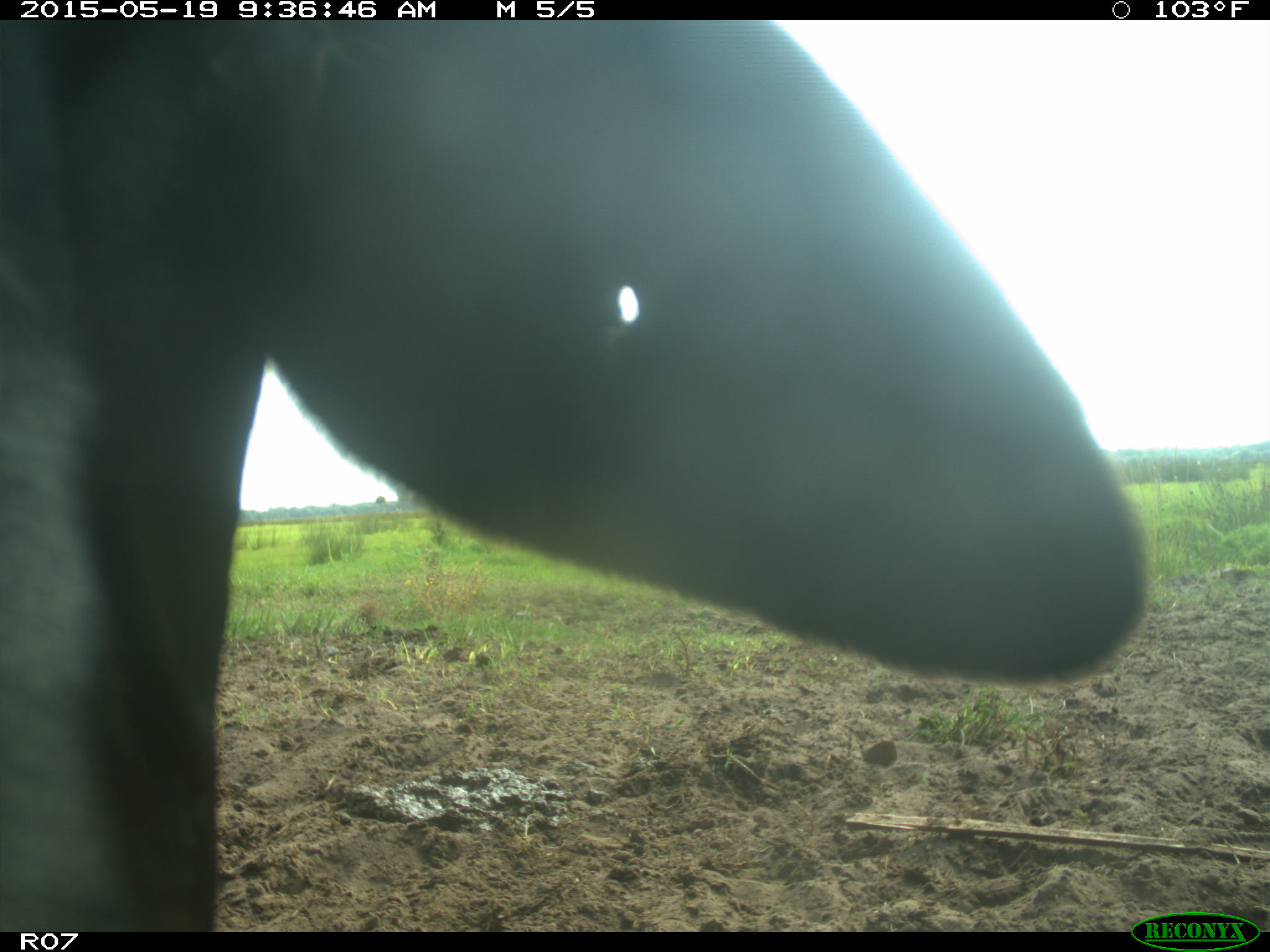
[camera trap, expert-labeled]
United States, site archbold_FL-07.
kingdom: Animalia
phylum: Chordata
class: Mammalia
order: Artiodactyla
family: Bovidae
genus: Bos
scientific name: Bos taurus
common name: domestic cow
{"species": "Bos taurus (domestic cow)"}